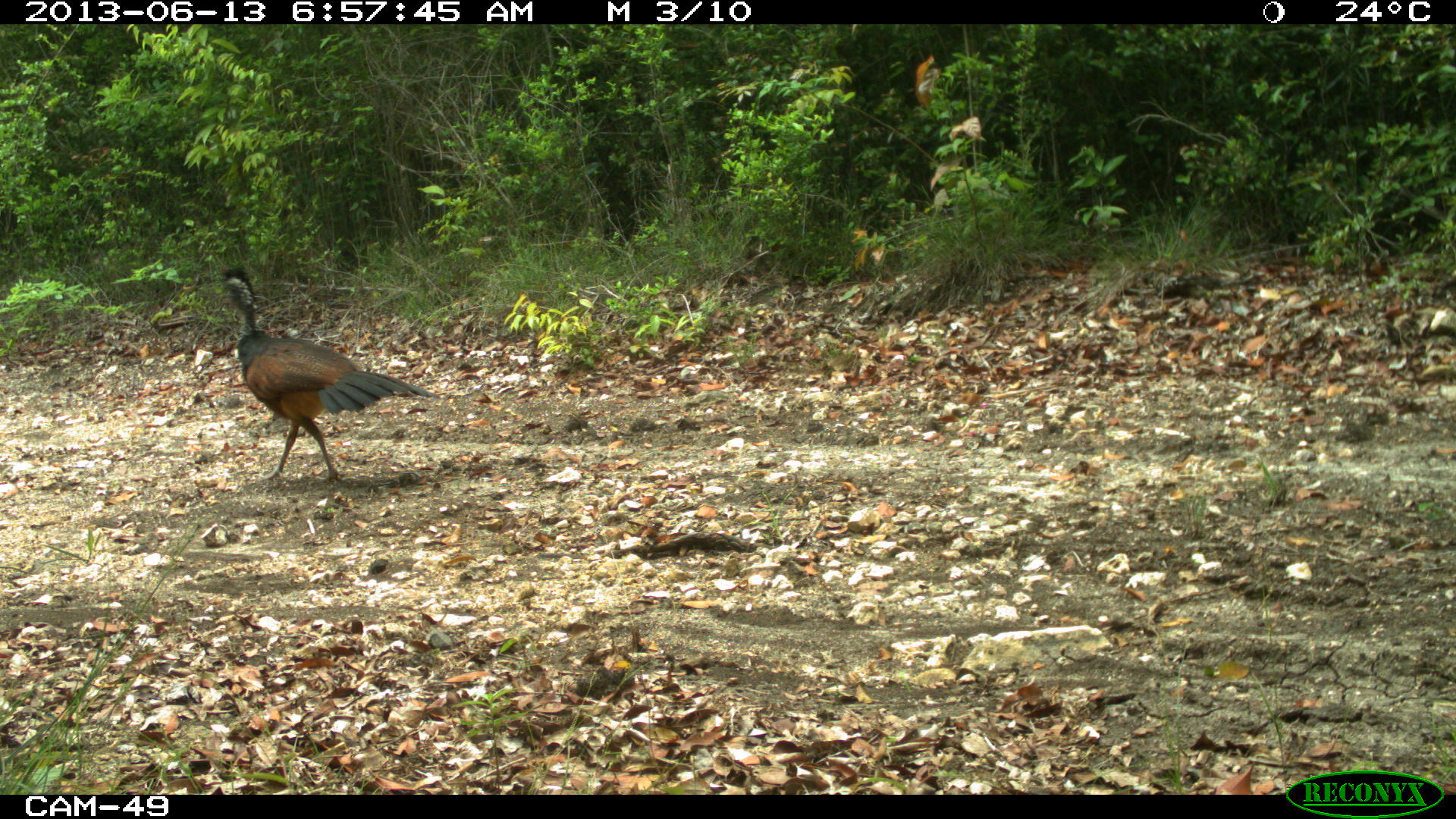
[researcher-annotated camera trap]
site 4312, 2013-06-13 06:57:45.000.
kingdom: Animalia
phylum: Chordata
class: Aves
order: Galliformes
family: Cracidae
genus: Crax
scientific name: Crax rubra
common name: great curassow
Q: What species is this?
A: Crax rubra (great curassow).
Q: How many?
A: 1.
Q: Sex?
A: Female.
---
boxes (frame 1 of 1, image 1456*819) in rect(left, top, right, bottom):
crax rubra: rect(214, 264, 441, 483)